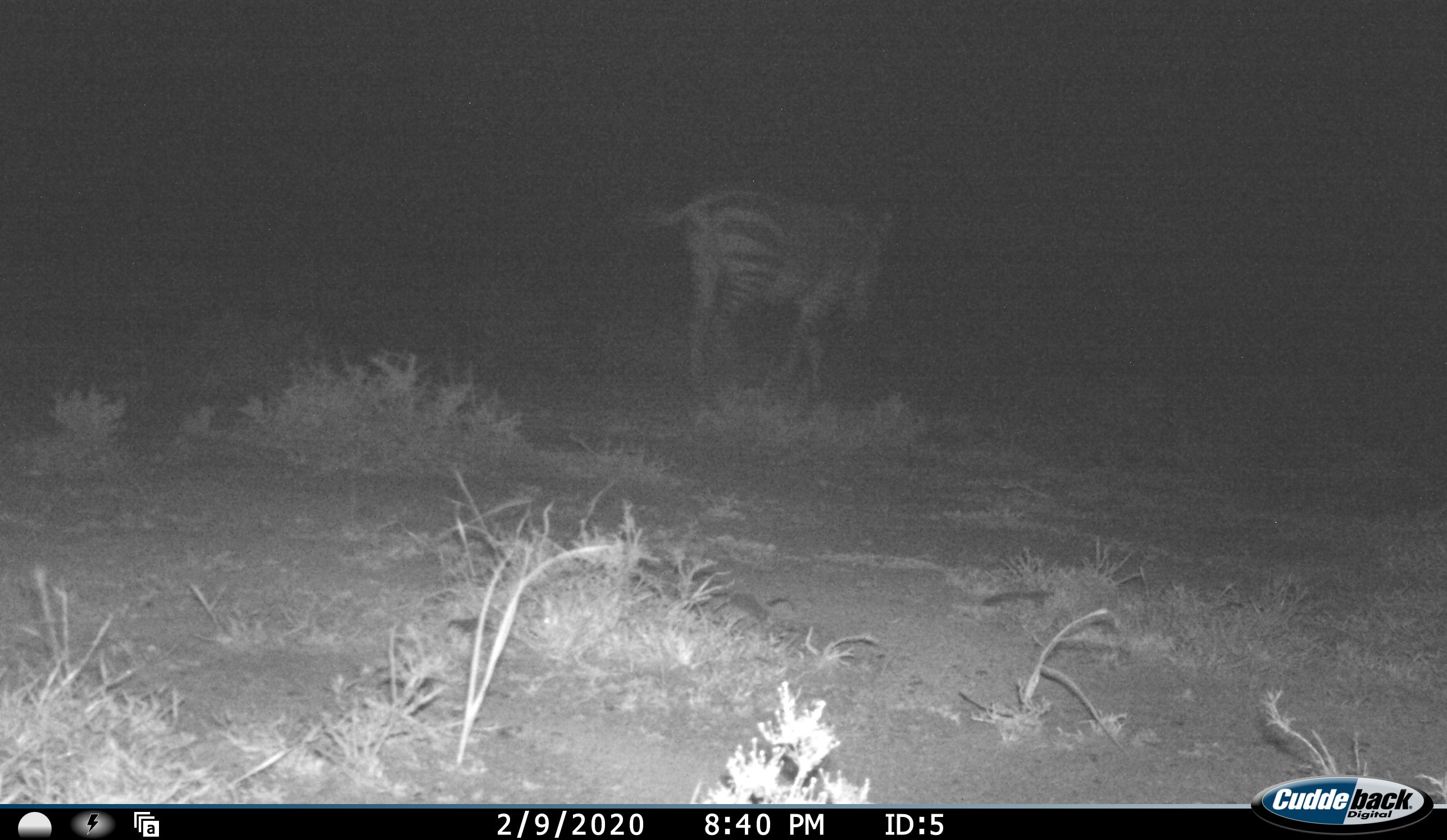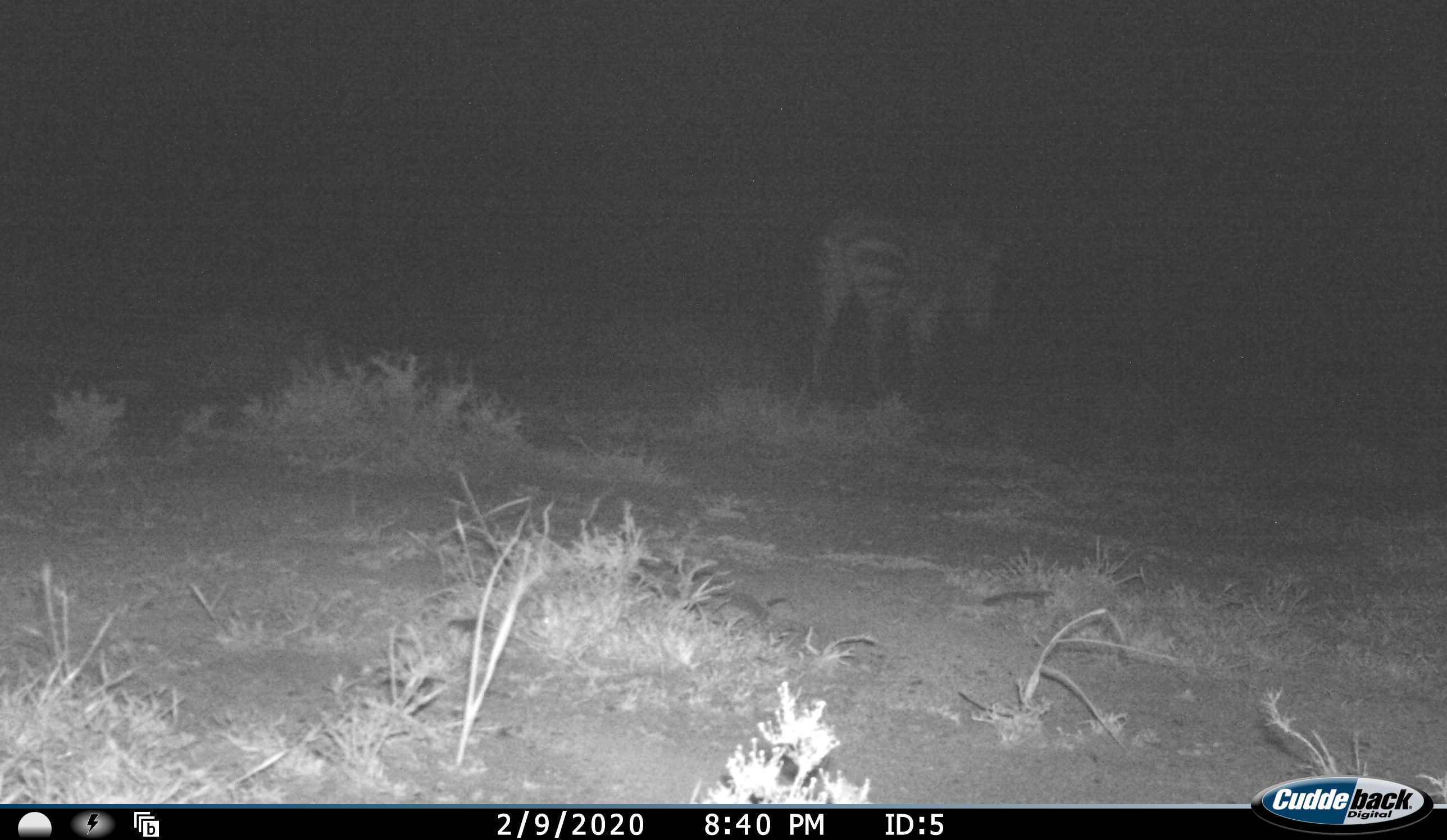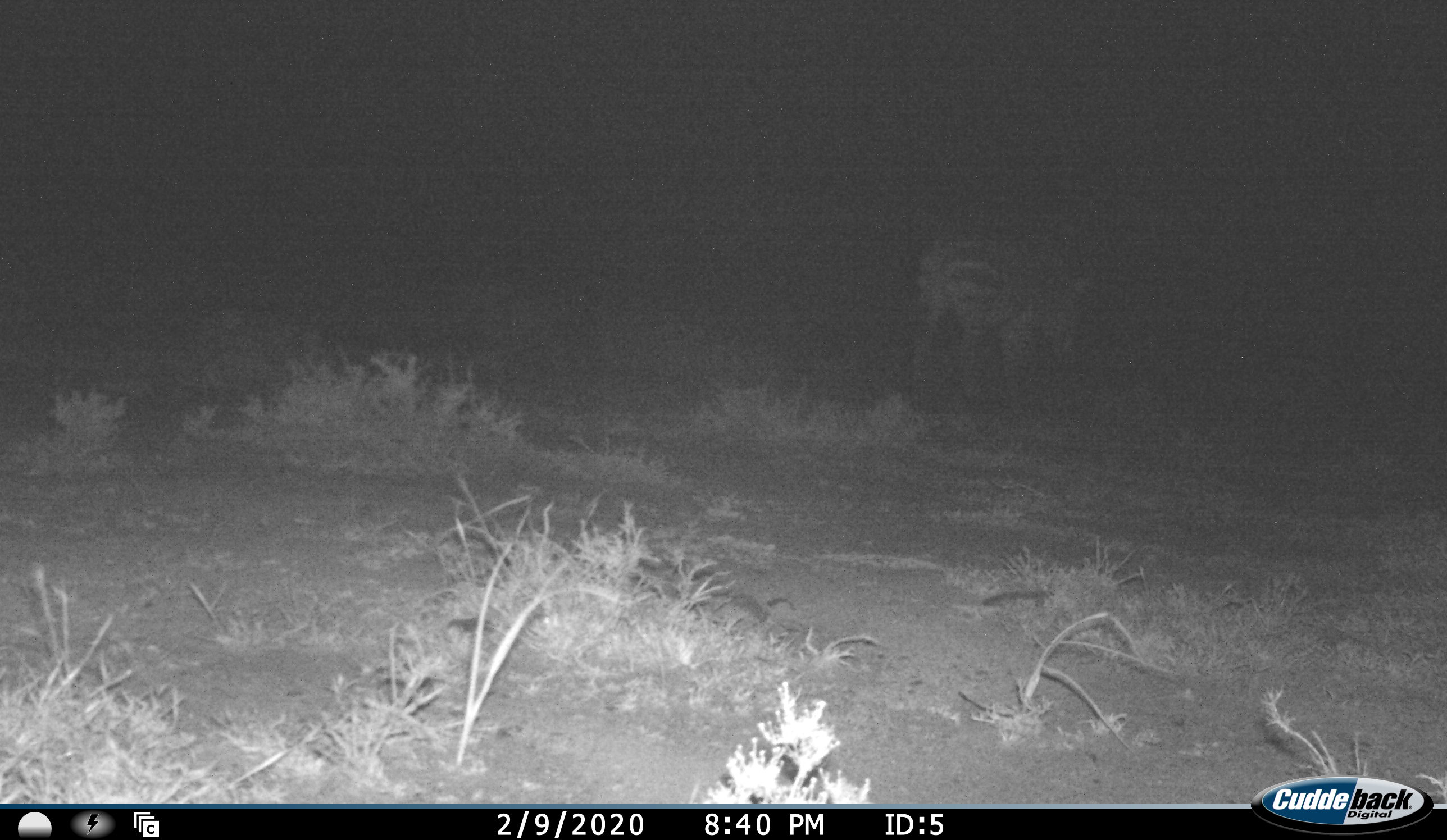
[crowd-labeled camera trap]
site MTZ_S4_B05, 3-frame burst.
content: unidentified animal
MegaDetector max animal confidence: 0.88